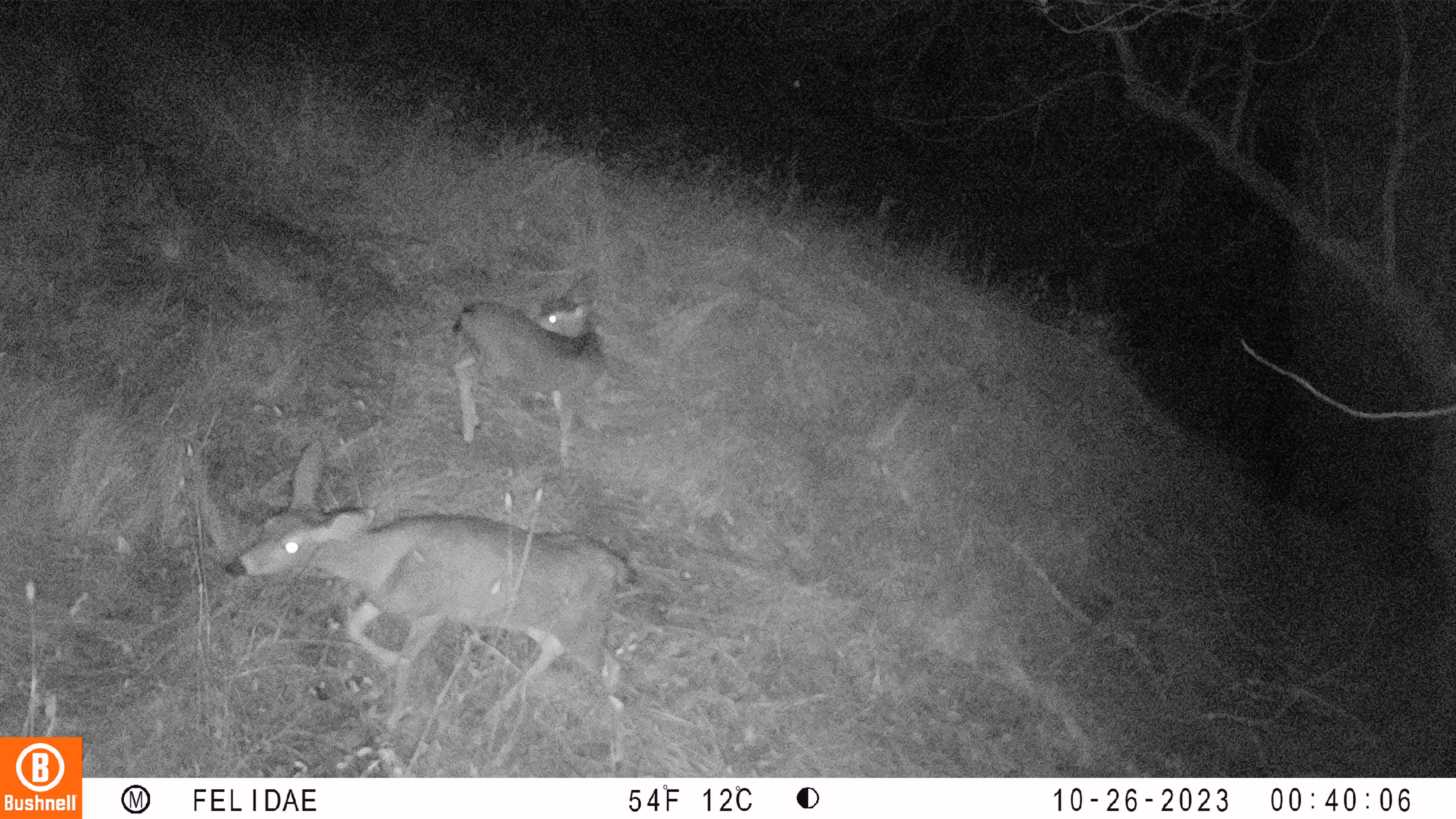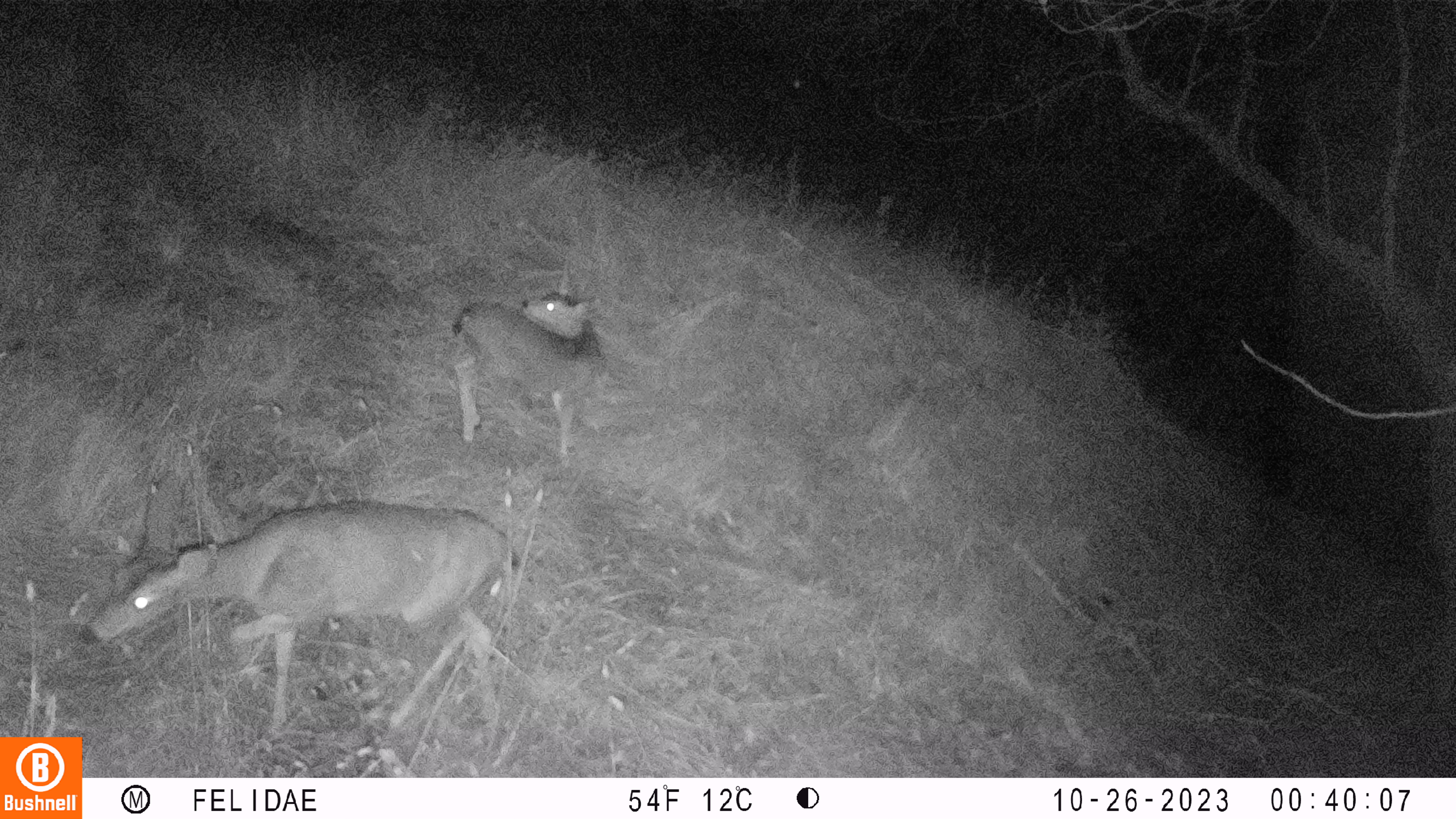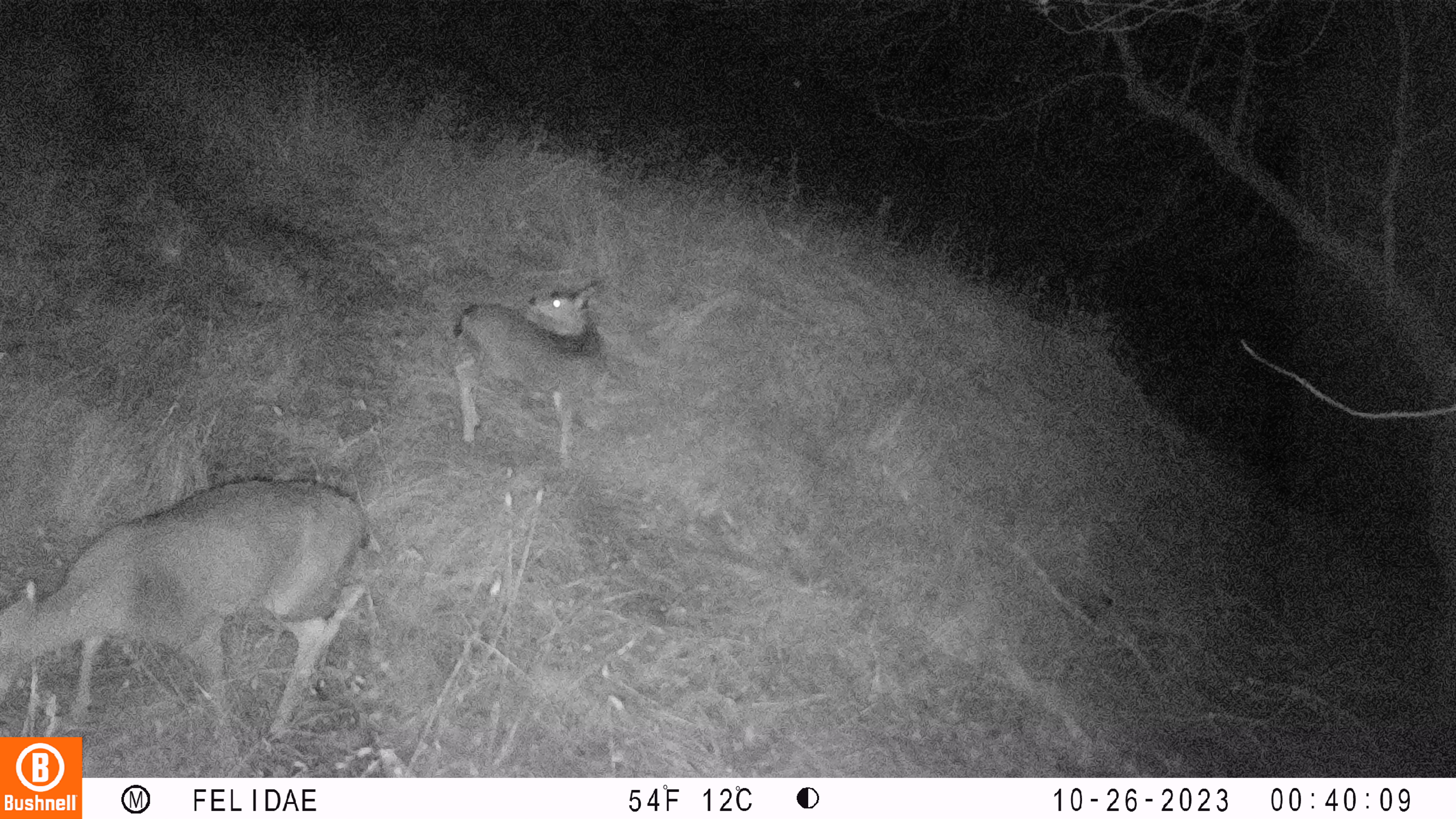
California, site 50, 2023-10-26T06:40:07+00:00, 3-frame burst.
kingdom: Animalia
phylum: Chordata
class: Mammalia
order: Artiodactyla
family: Cervidae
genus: Odocoileus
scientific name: Odocoileus hemionus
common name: mule deer